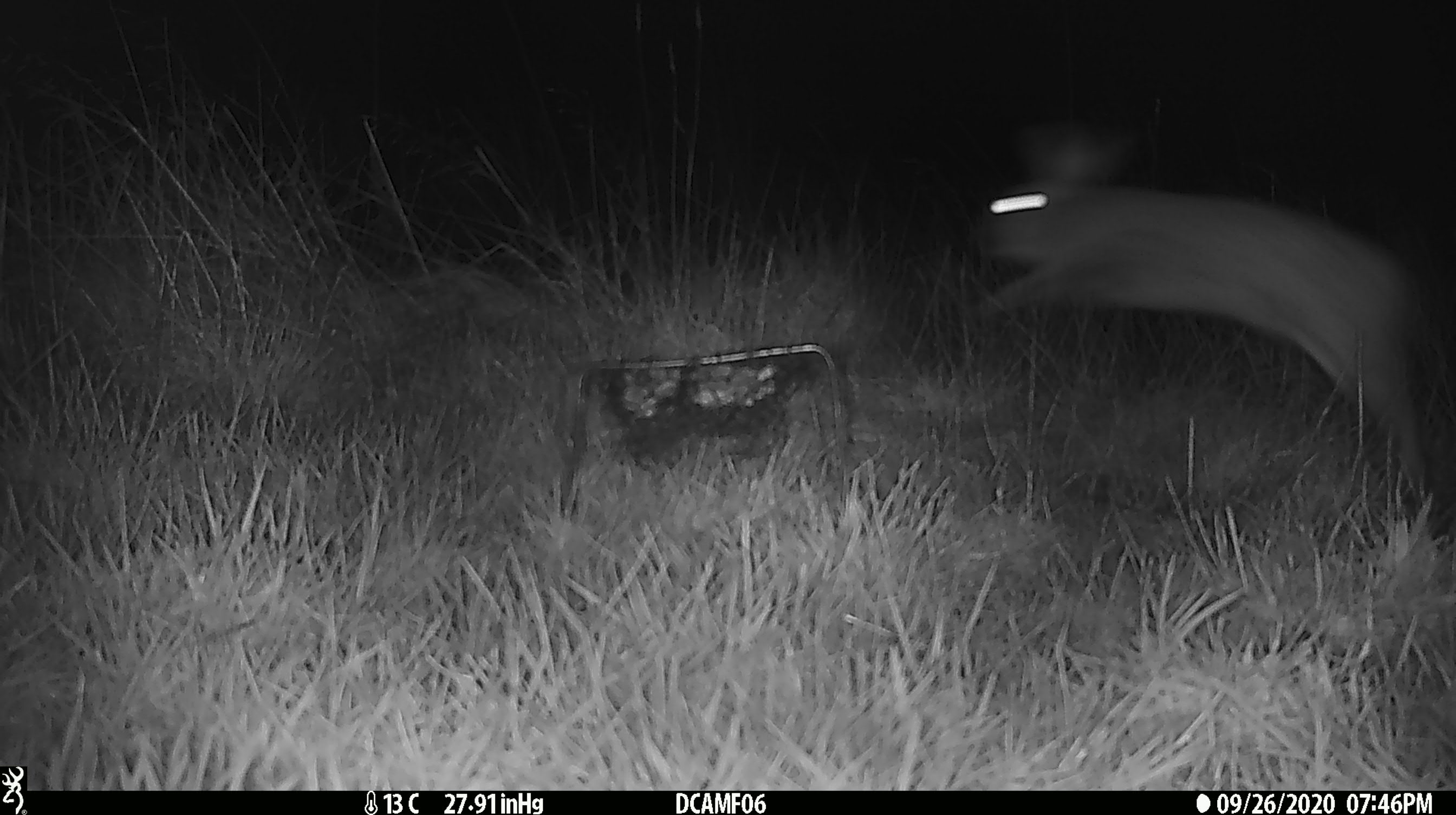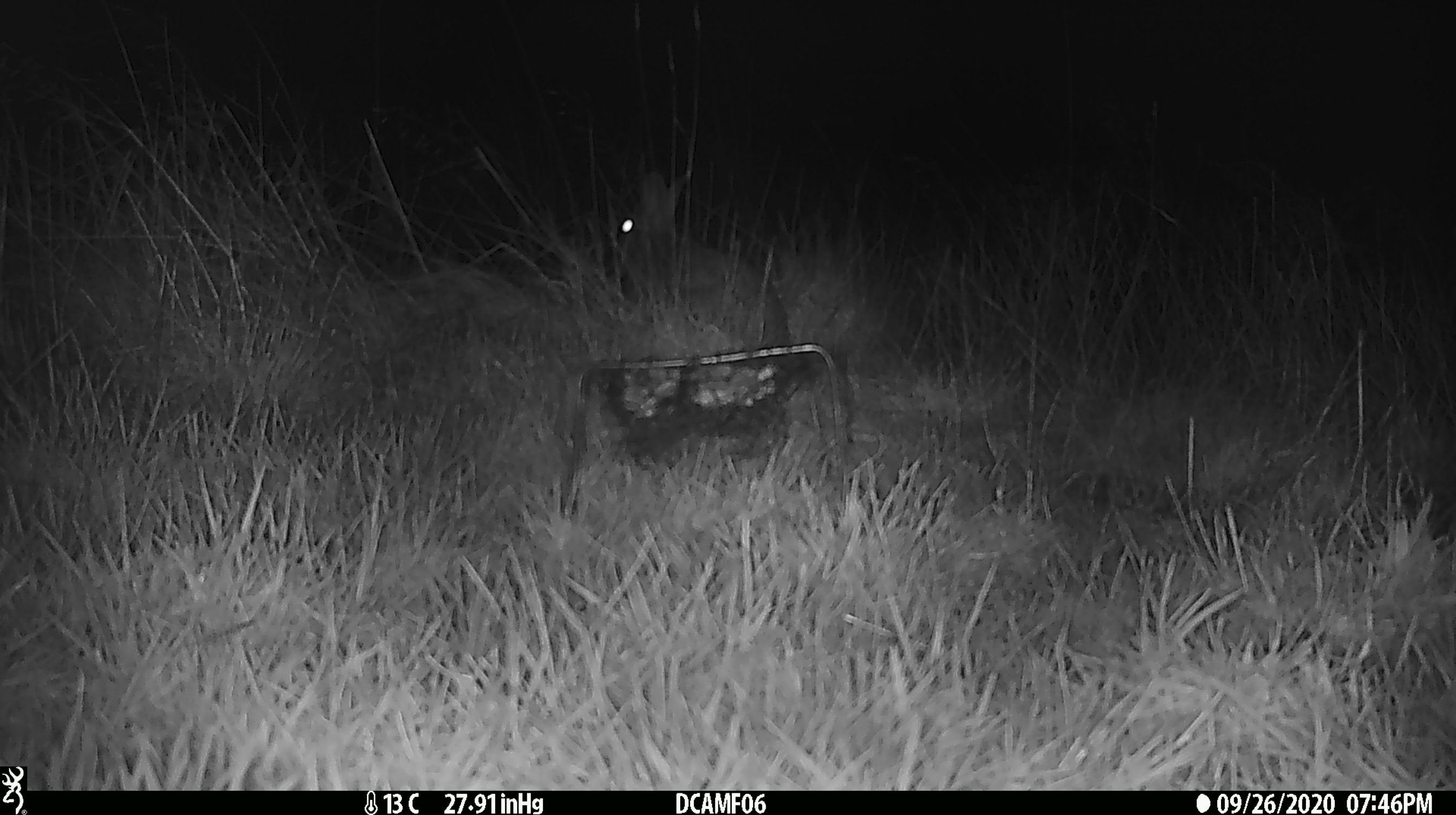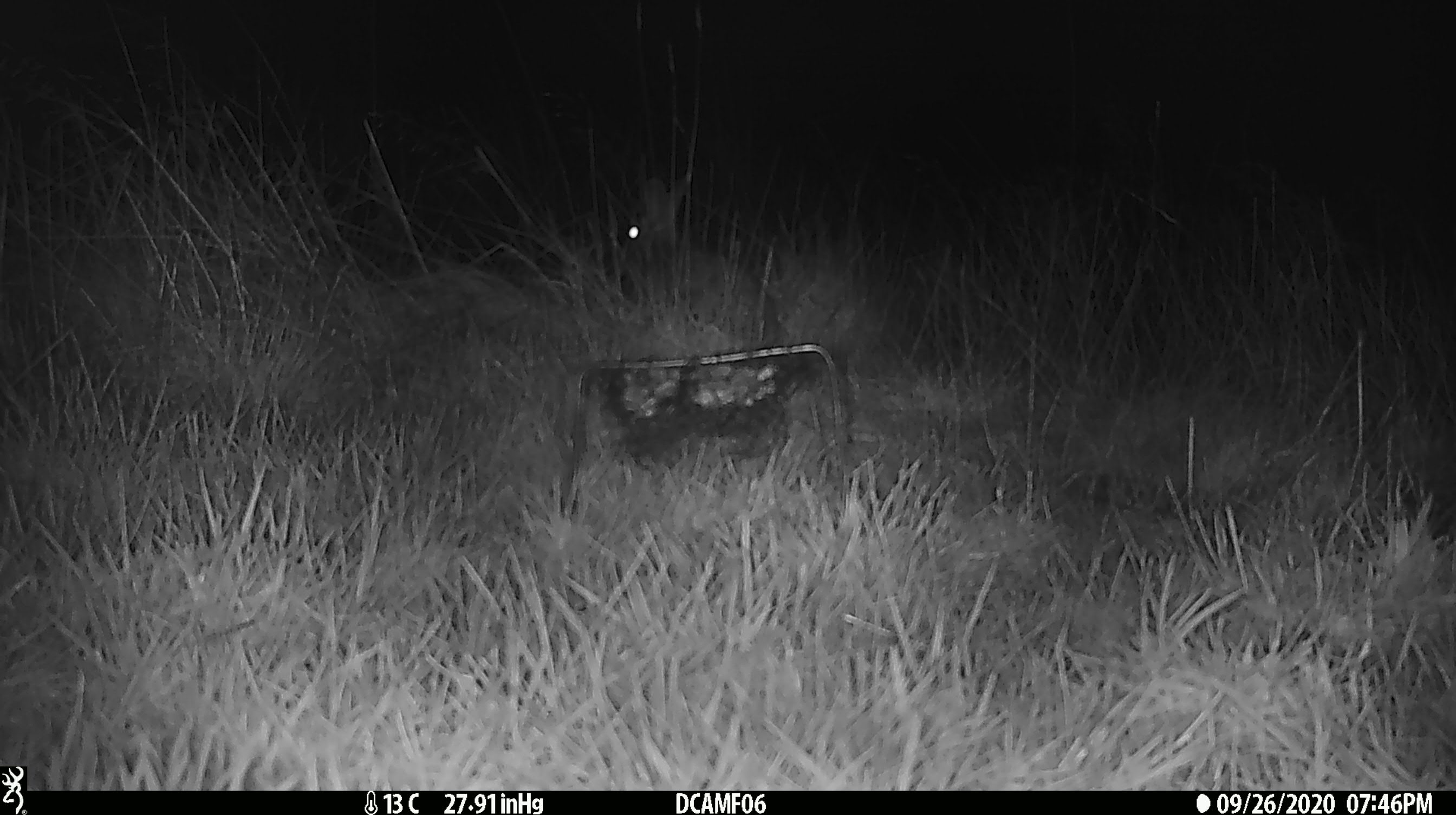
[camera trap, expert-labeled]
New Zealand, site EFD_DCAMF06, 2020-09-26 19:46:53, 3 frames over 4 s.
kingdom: Animalia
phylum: Chordata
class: Mammalia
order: Lagomorpha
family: Leporidae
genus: Oryctolagus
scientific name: Oryctolagus cuniculus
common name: european rabbit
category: rabbit